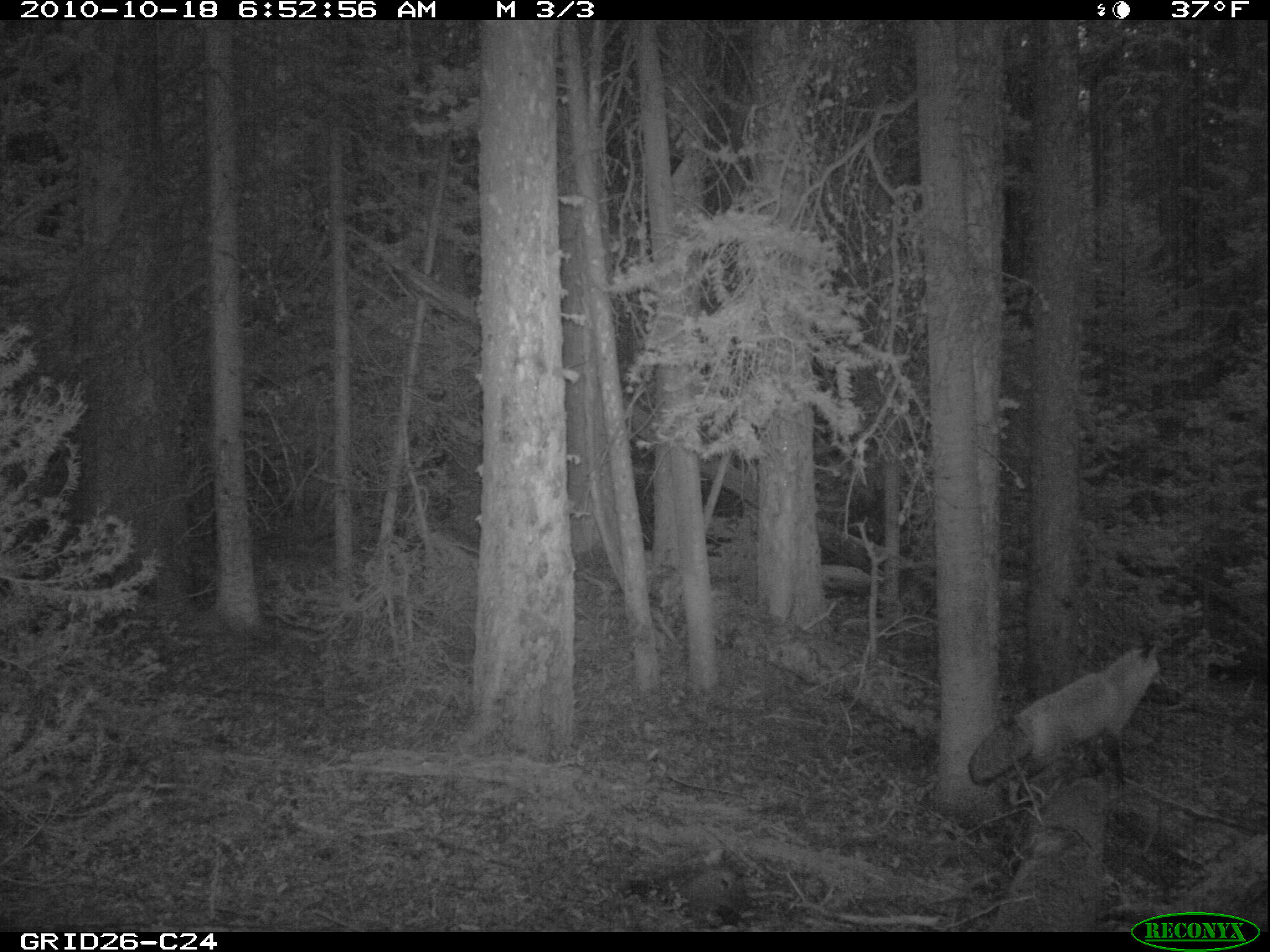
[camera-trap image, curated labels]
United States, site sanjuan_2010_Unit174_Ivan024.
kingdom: Animalia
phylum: Chordata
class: Mammalia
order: Artiodactyla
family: Cervidae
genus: Cervus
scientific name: Cervus elaphus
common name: red deer